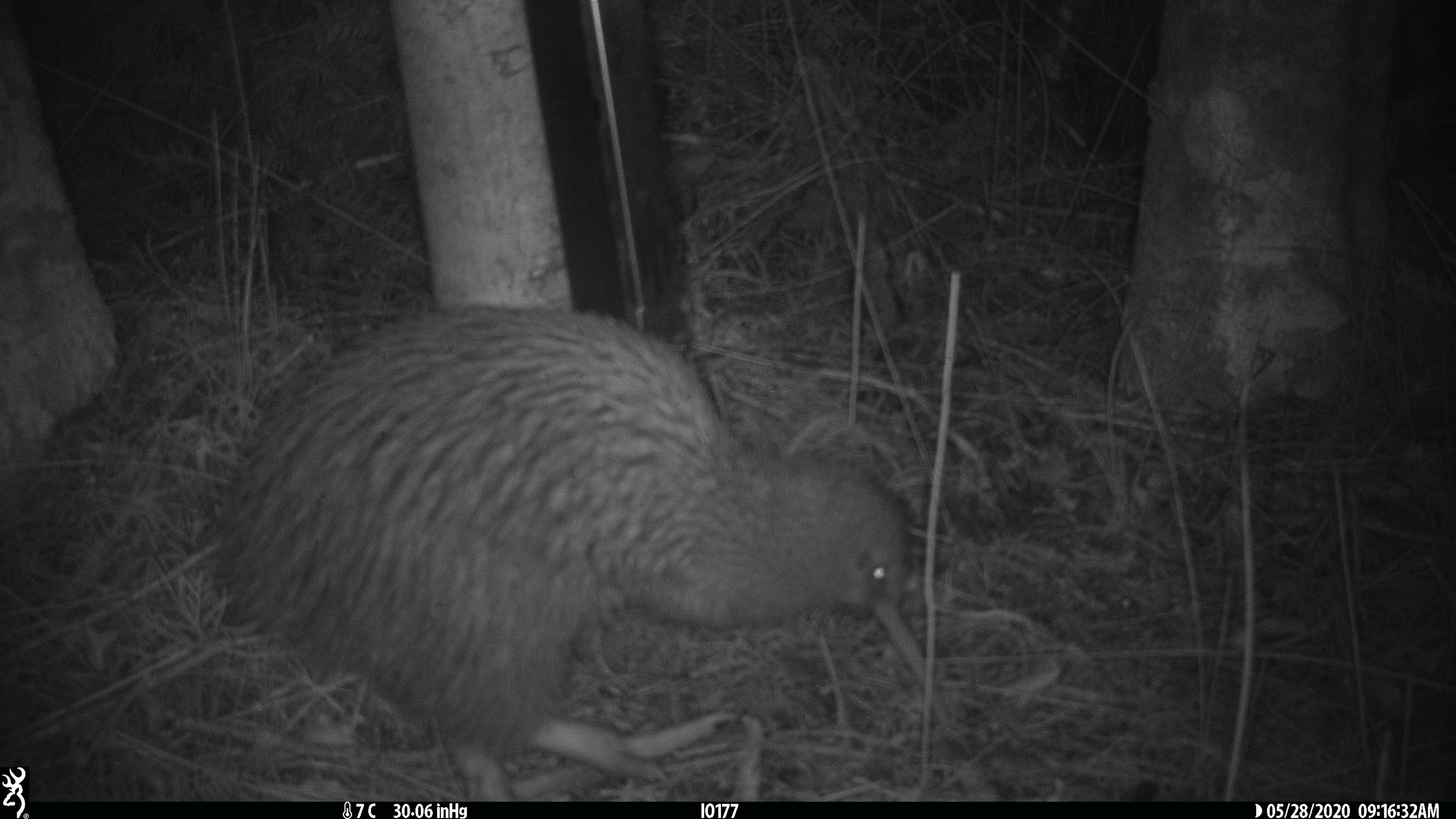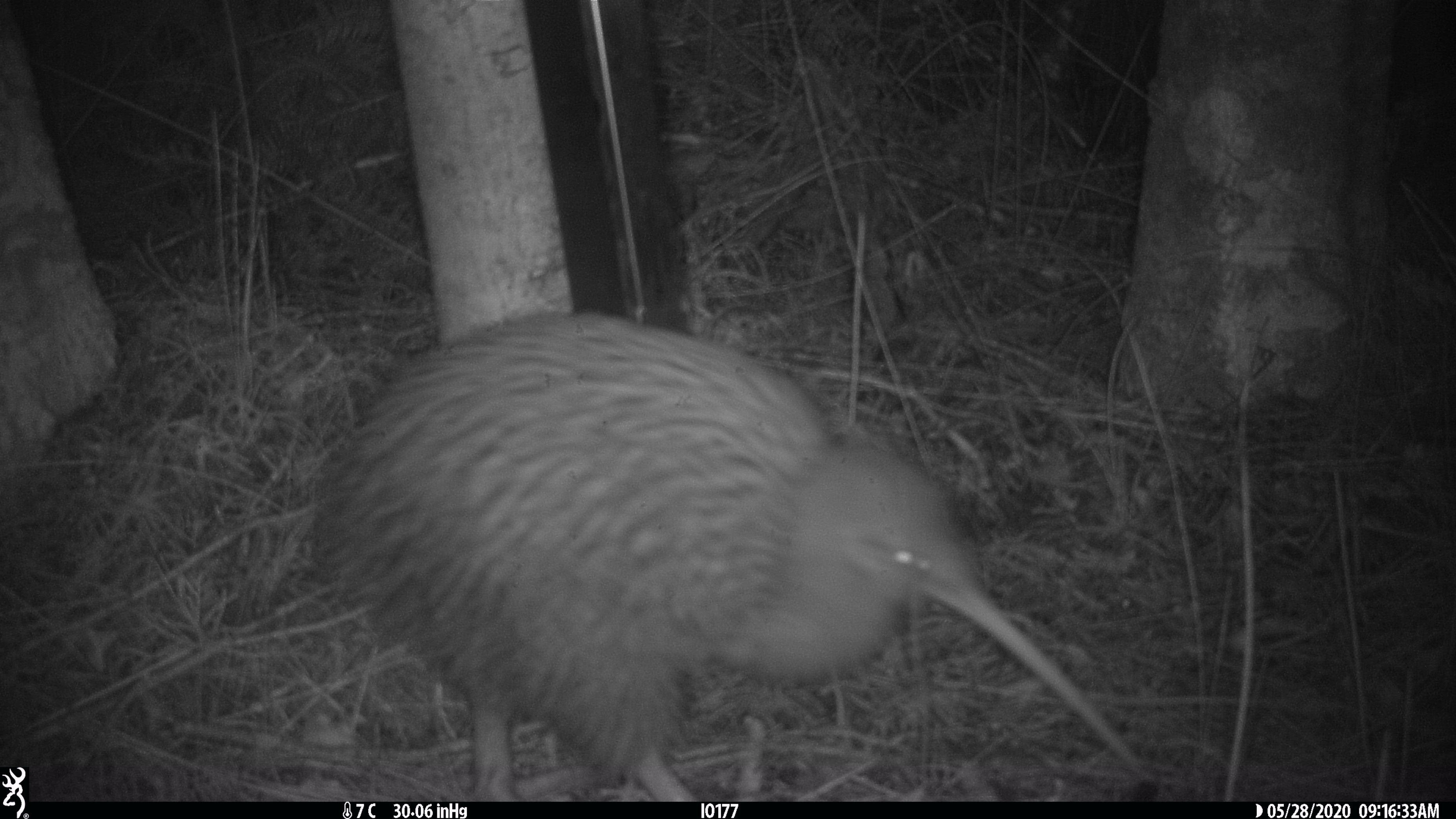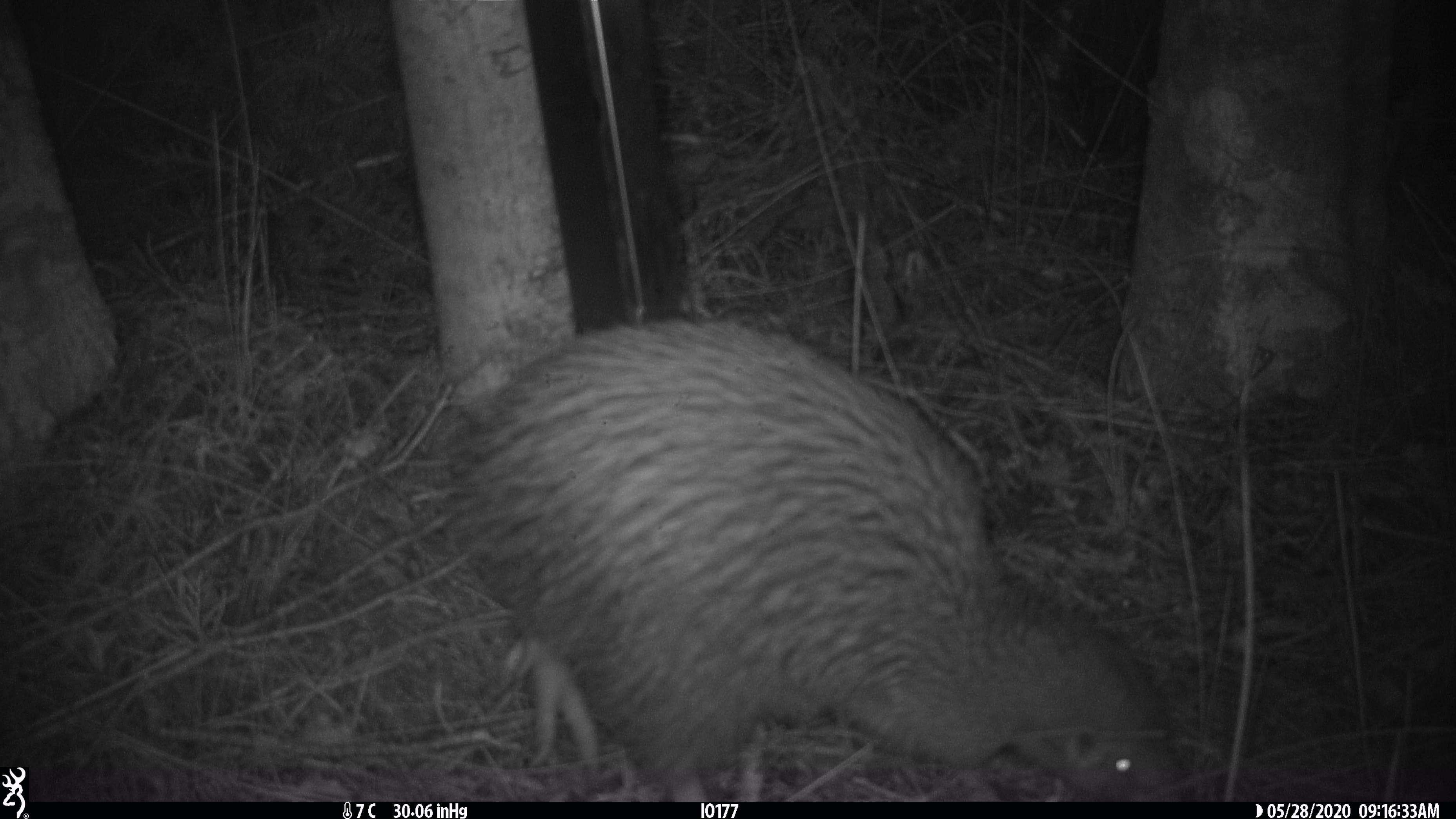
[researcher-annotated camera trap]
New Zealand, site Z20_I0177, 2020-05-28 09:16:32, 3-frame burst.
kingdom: Animalia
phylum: Chordata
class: Aves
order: Apterygiformes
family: Apterygidae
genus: Apteryx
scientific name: Apteryx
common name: kiwi